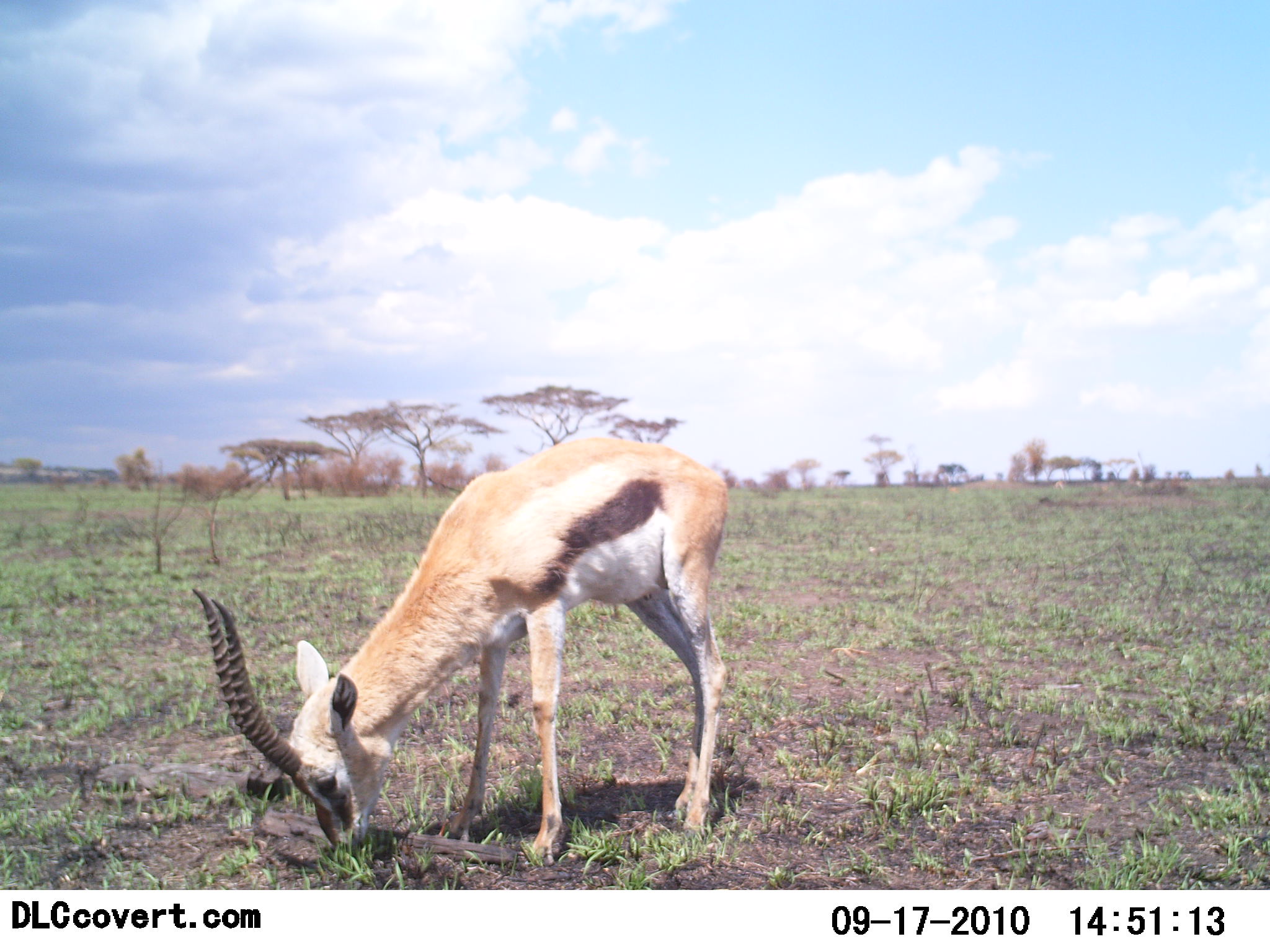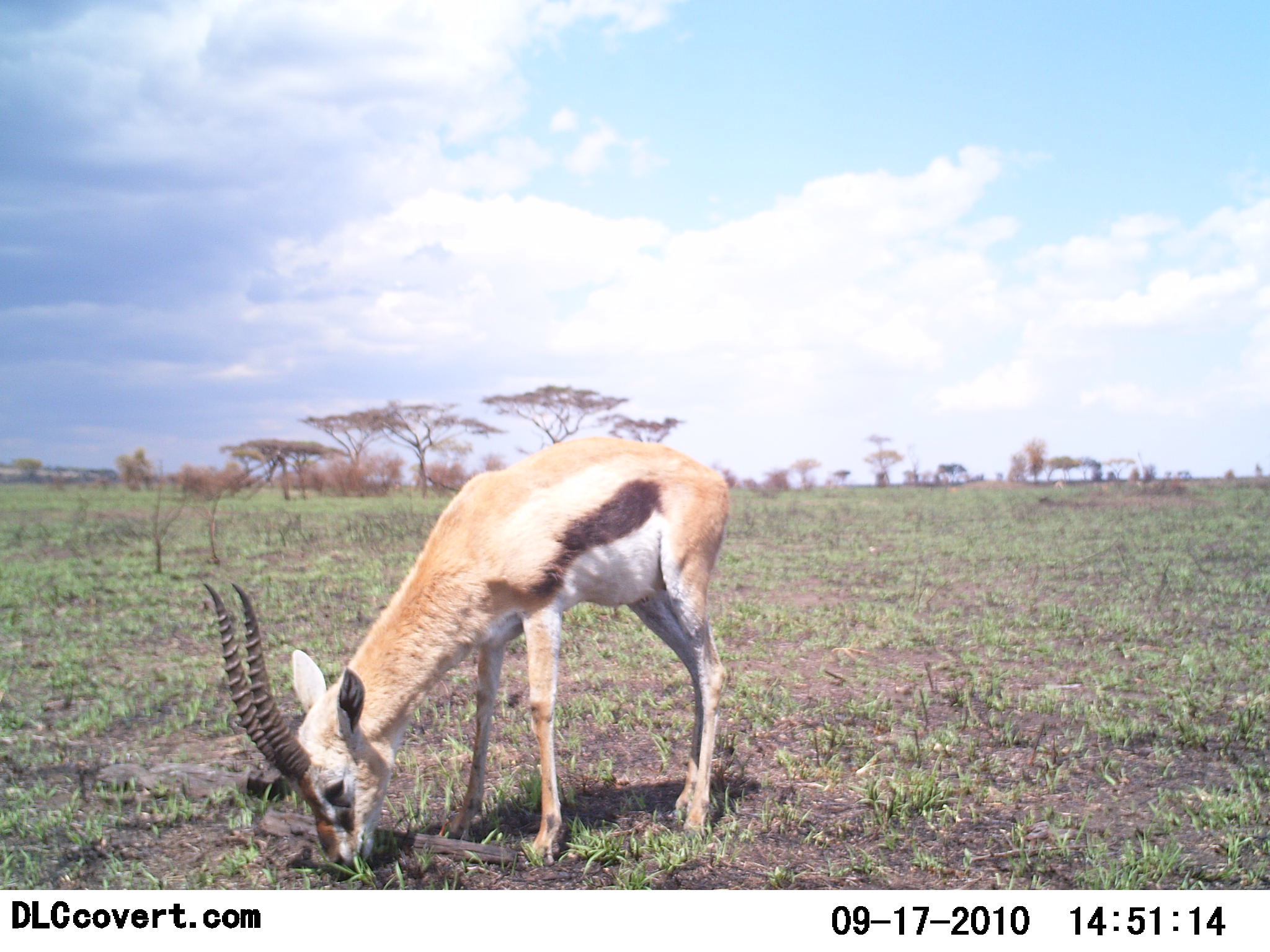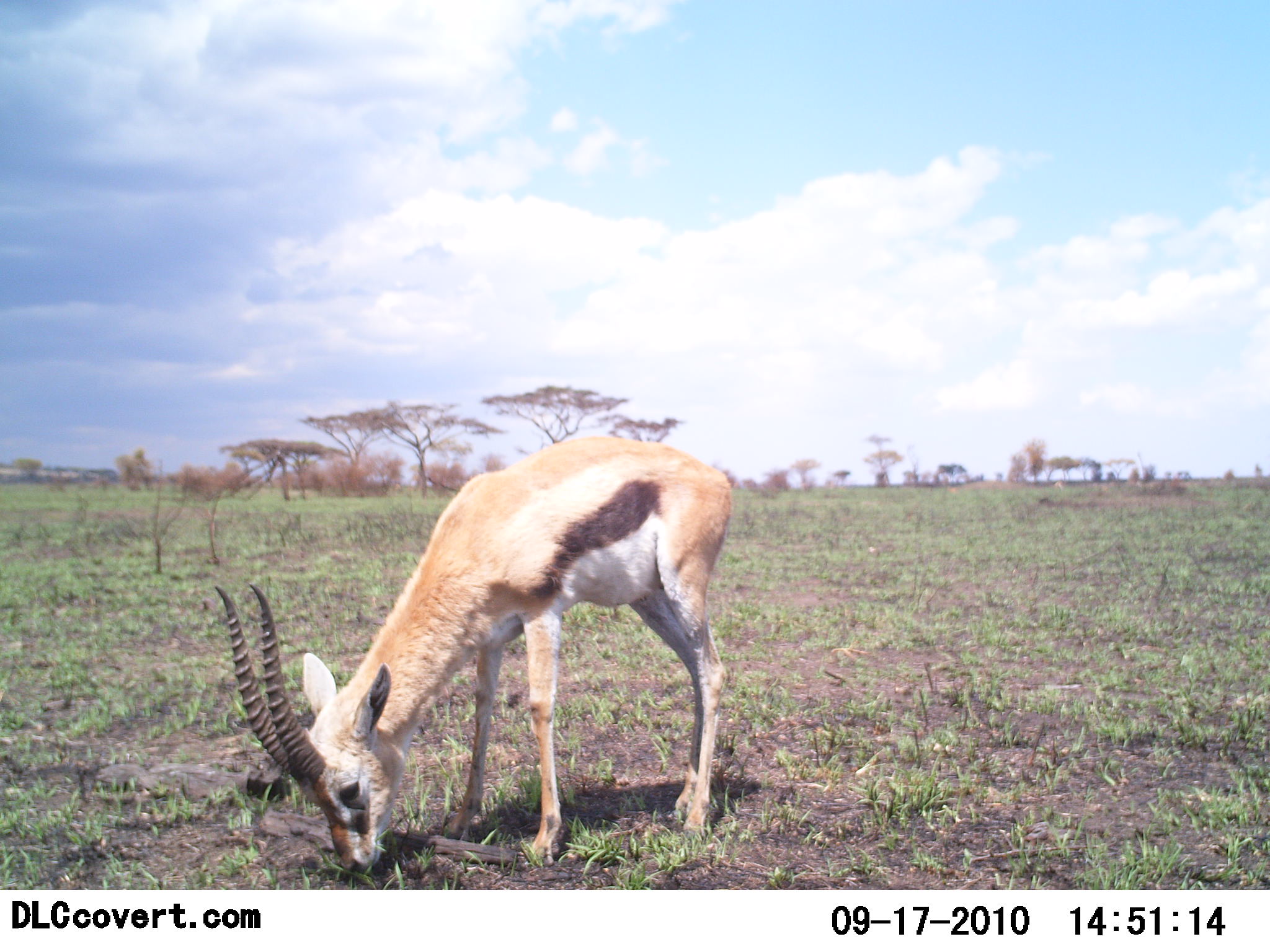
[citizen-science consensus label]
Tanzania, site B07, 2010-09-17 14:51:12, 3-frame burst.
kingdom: Animalia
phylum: Chordata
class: Mammalia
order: Artiodactyla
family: Bovidae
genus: Eudorcas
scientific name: Eudorcas thomsonii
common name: thomson's gazelle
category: gazellethomsons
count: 1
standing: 25%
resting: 0%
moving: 0%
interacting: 0%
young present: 0%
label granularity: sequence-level